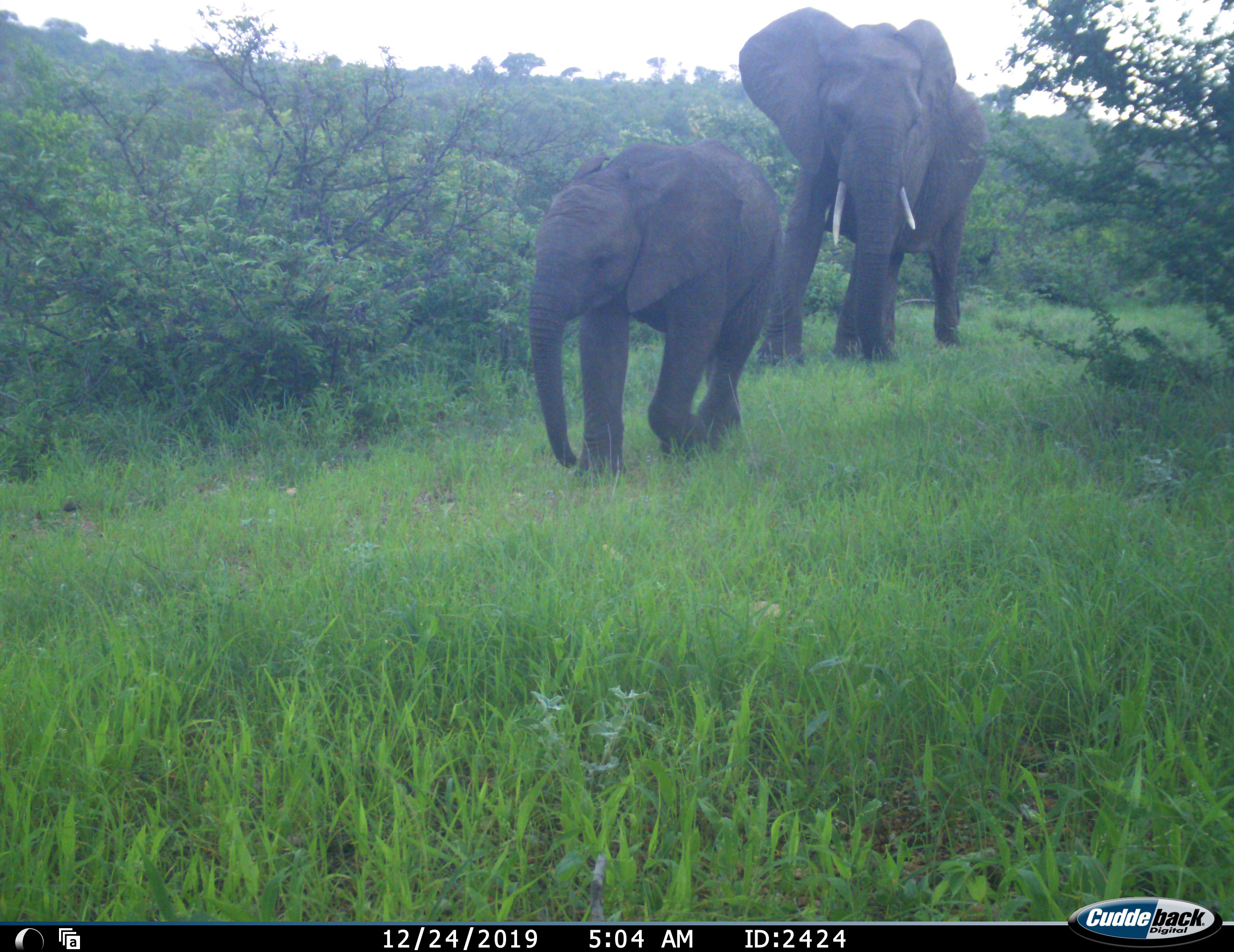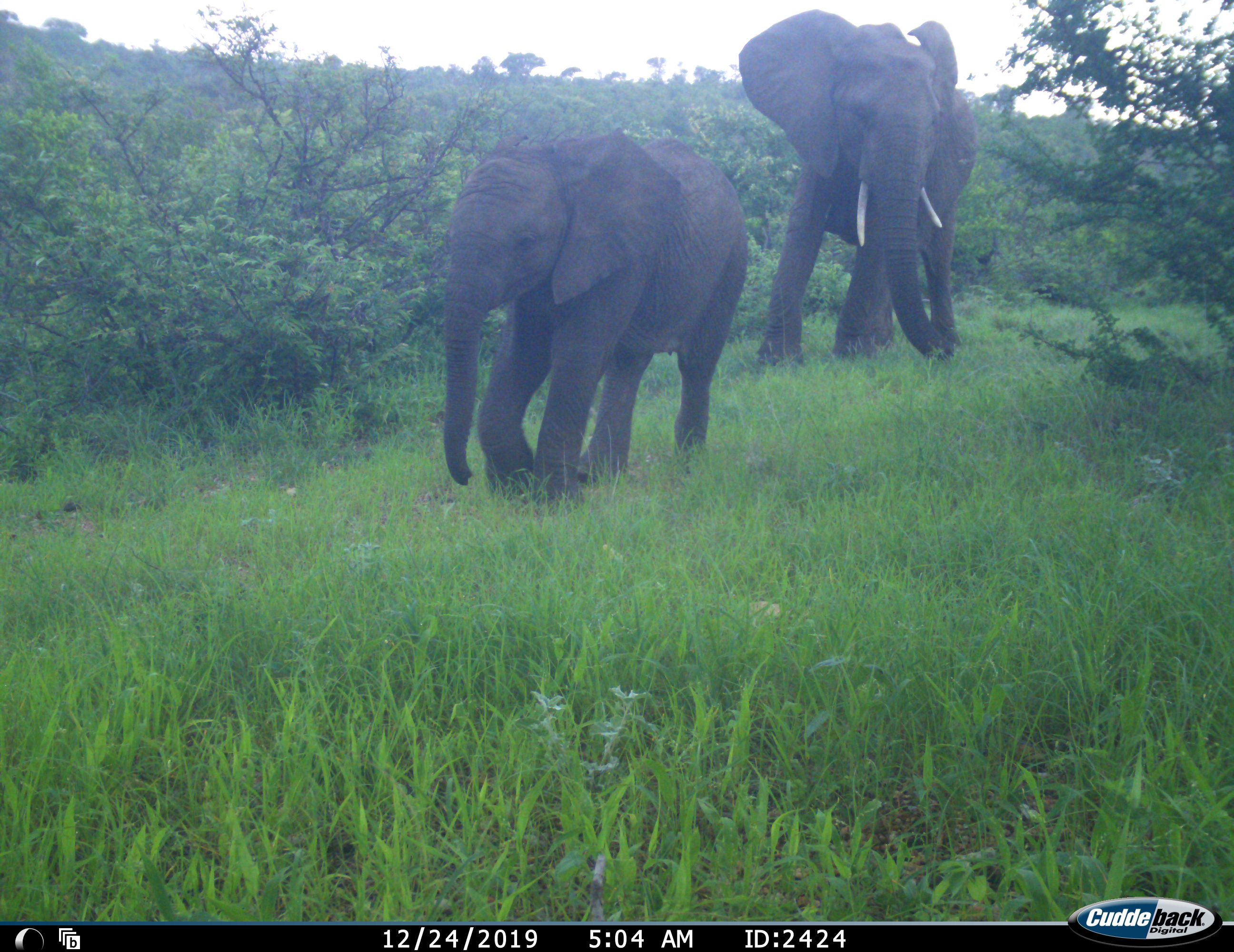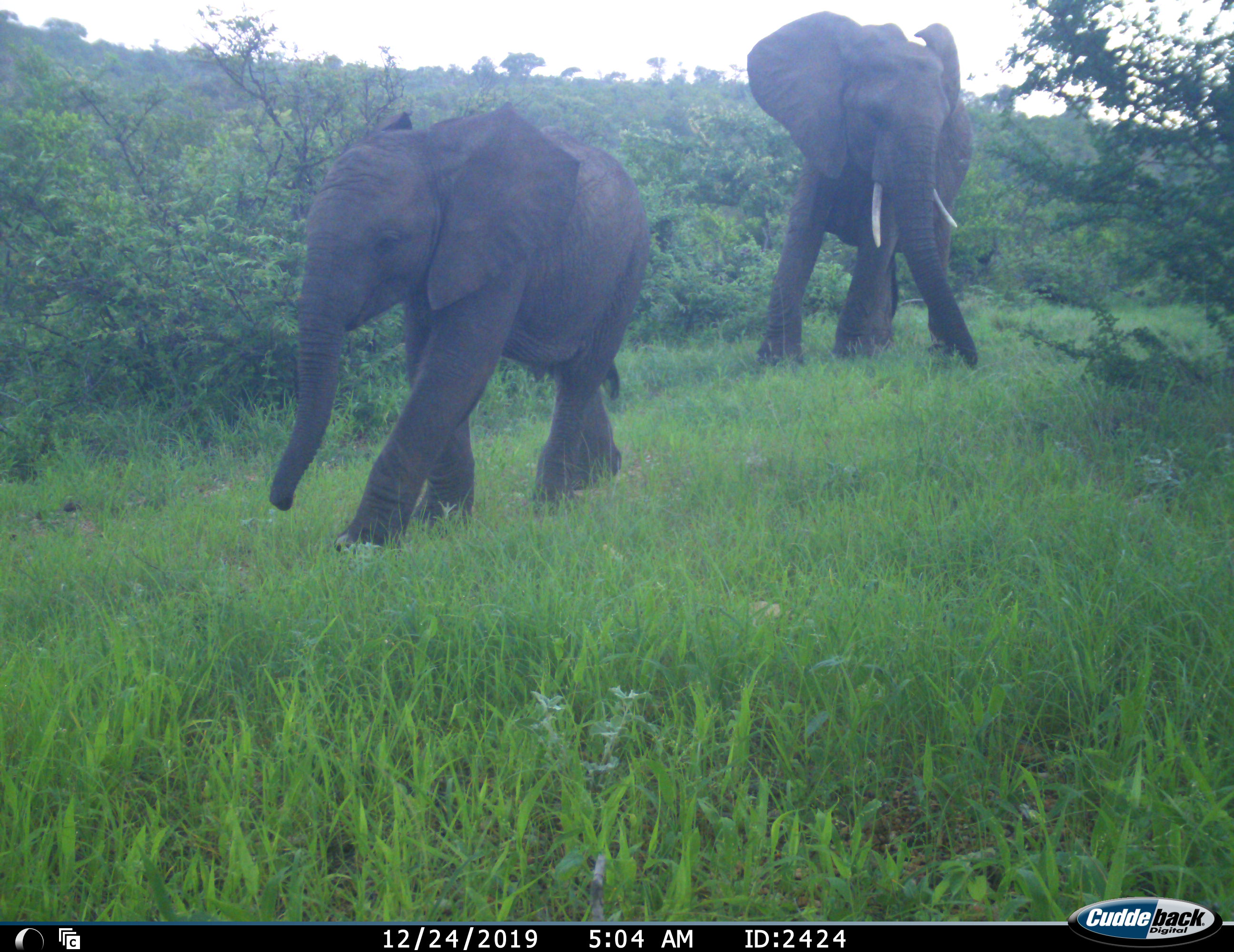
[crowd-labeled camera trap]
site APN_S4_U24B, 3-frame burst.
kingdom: Animalia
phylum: Chordata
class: Mammalia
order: Proboscidea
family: Elephantidae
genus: Loxodonta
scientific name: Loxodonta africana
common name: african bush elephant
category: elephant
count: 2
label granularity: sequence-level